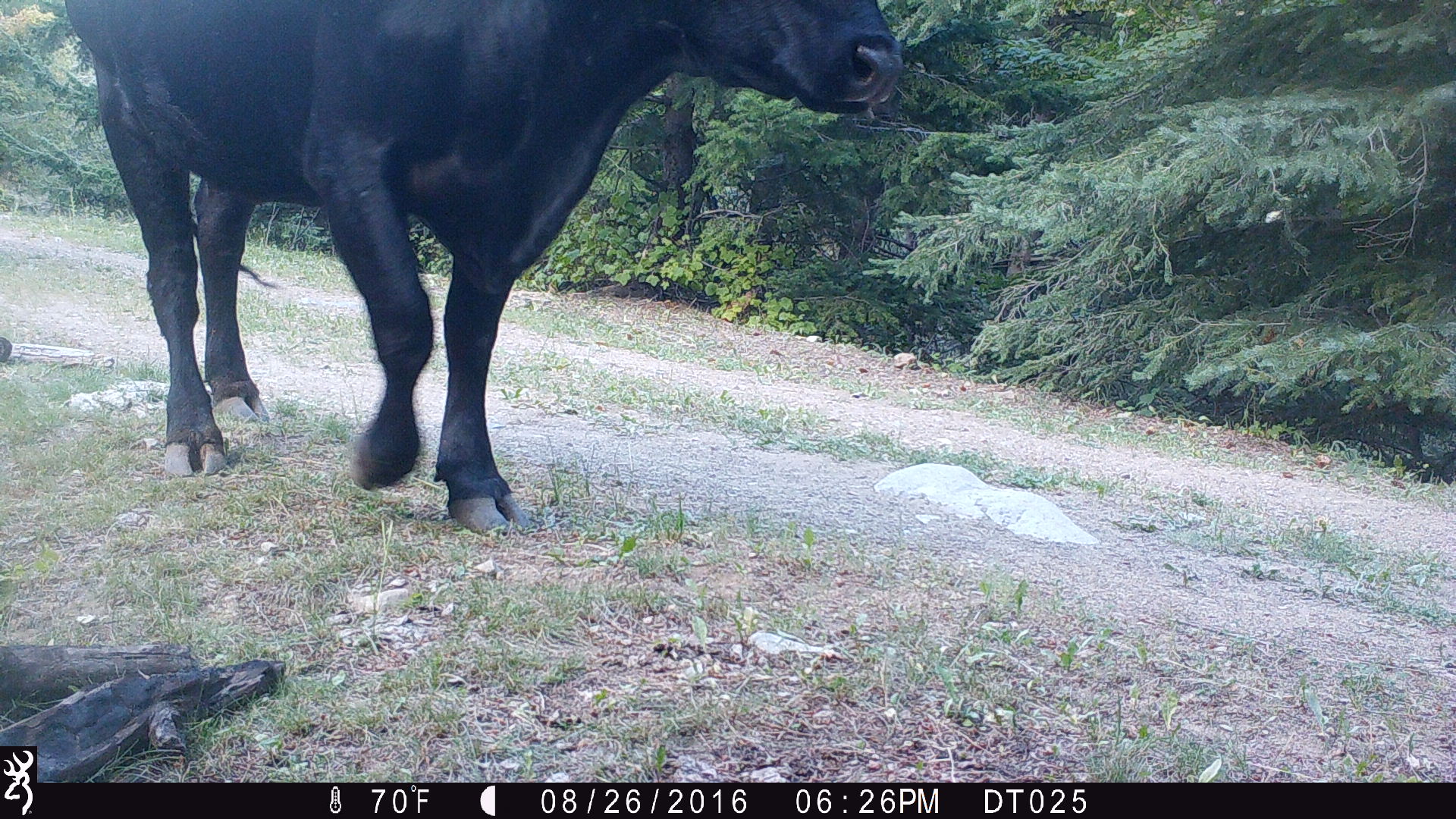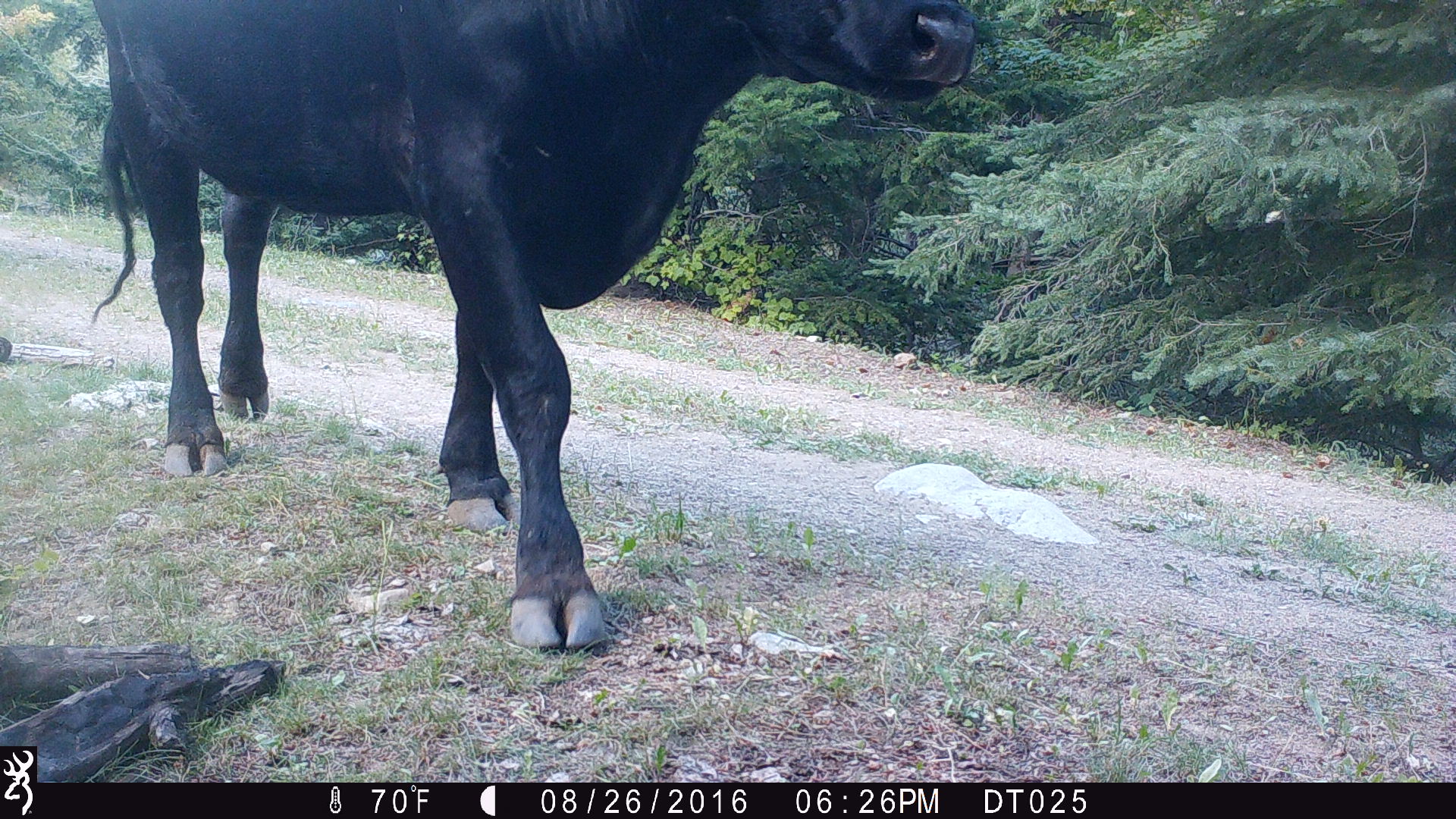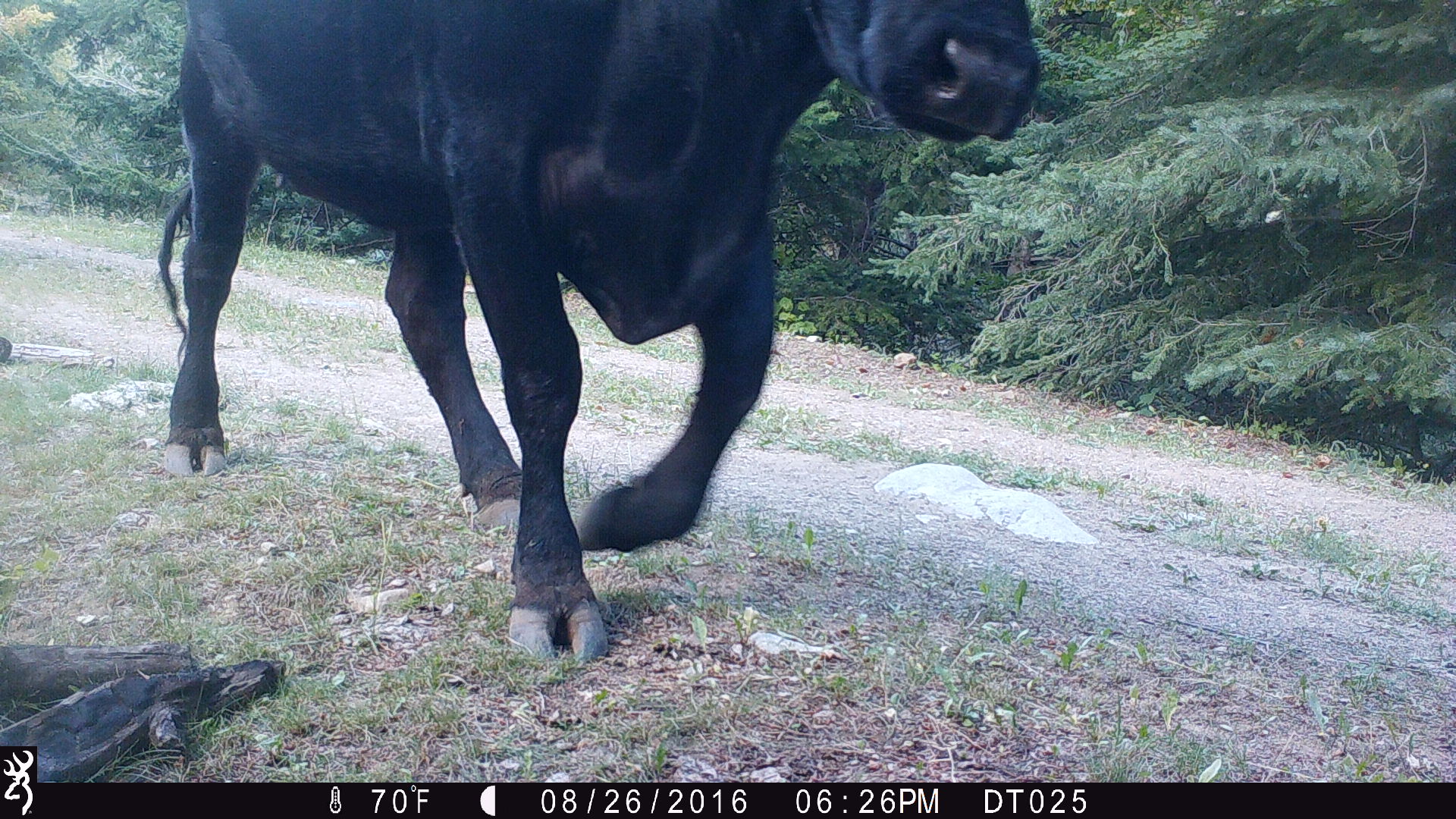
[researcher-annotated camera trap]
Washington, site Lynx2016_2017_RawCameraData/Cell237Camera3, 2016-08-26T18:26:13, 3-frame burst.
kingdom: Animalia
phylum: Chordata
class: Mammalia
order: Artiodactyla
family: Bovidae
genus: Bos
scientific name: Bos taurus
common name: domestic cattle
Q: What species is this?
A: Domestic cattle (Bos taurus).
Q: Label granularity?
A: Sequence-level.